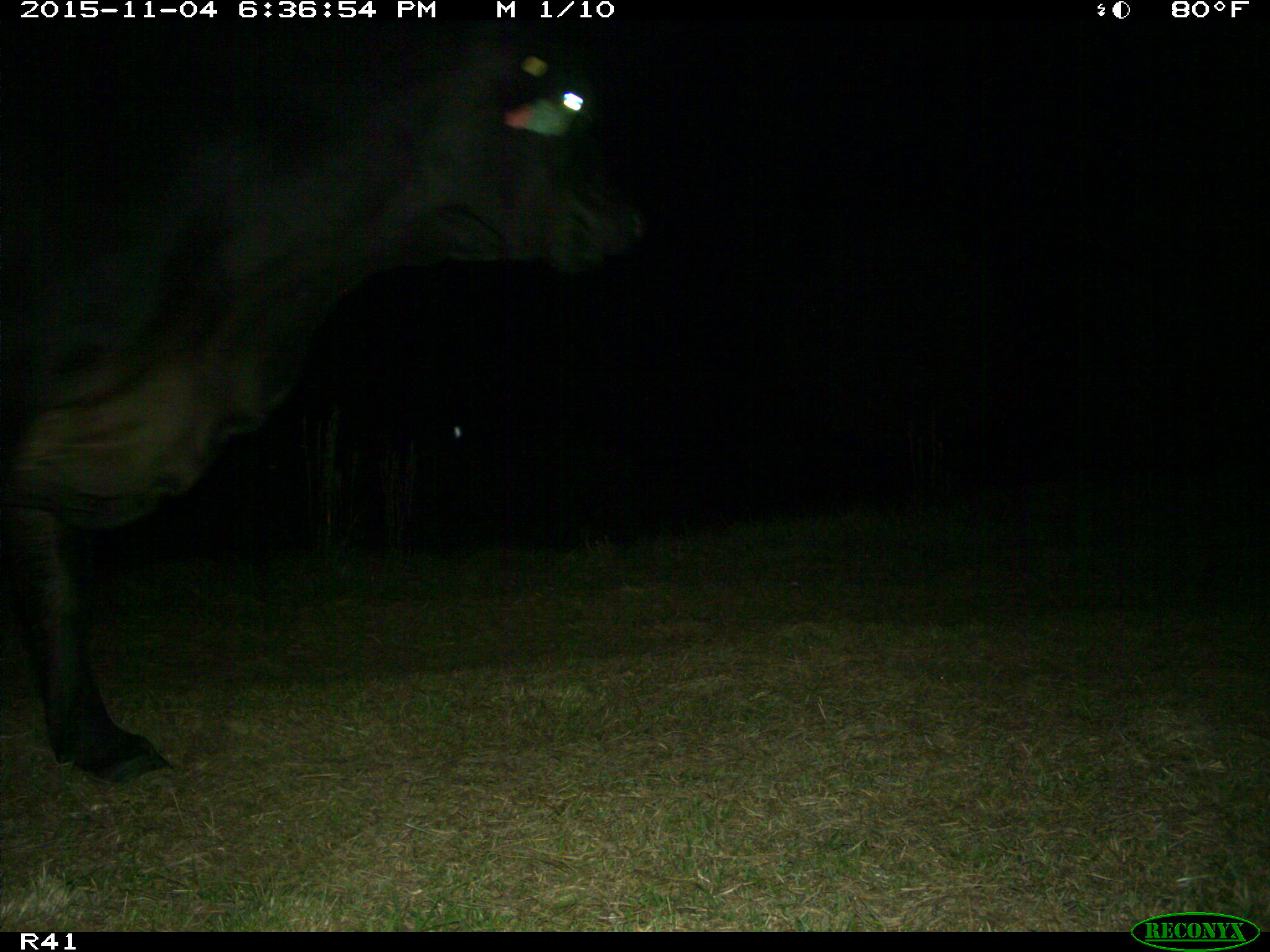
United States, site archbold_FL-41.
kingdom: Animalia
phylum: Chordata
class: Mammalia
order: Artiodactyla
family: Bovidae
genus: Bos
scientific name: Bos taurus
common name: domestic cow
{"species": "Bos taurus (domestic cow)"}